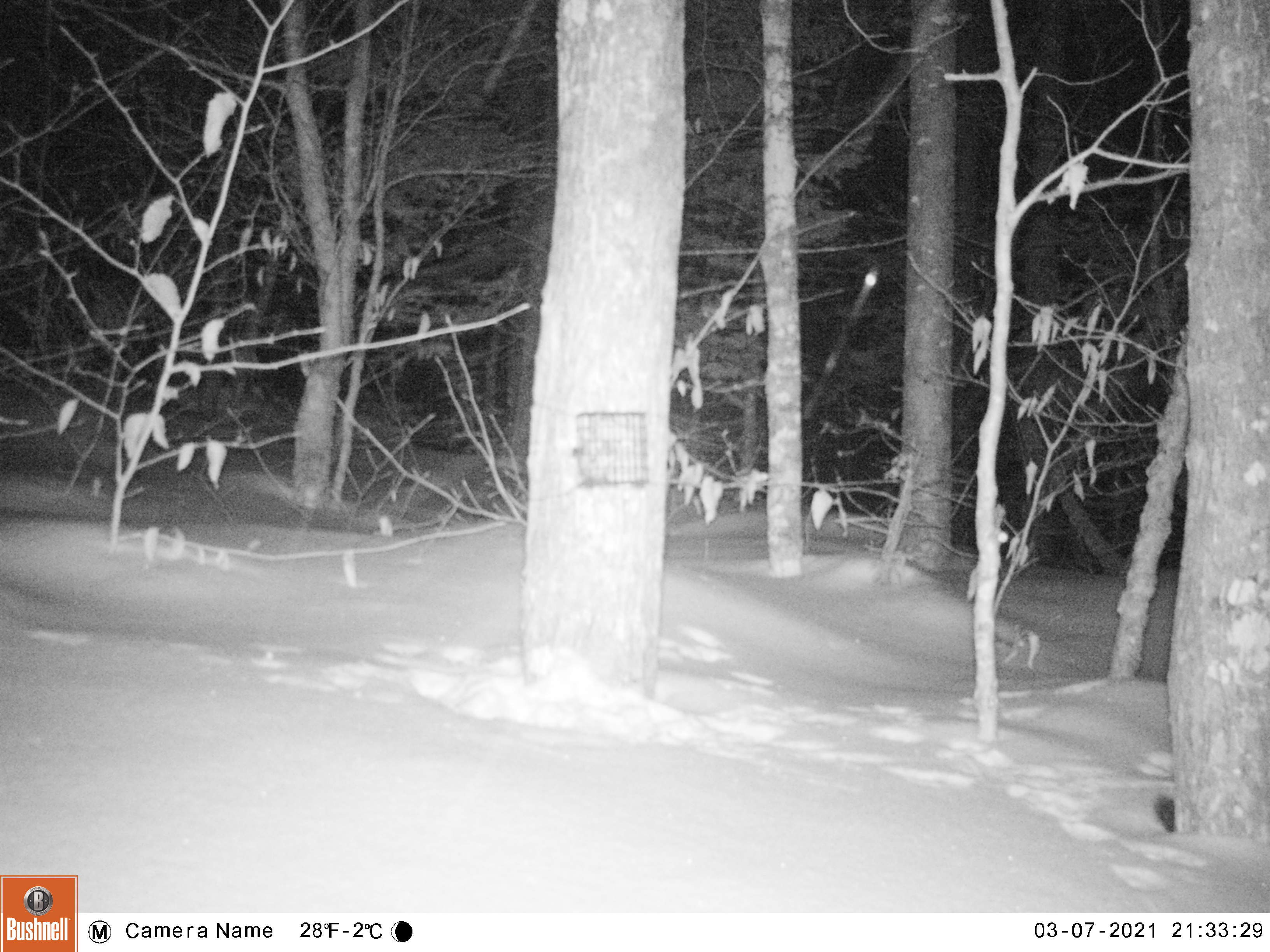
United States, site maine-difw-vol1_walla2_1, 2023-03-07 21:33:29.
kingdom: Animalia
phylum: Chordata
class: Mammalia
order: Carnivora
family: Mustelidae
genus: Pekania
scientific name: Pekania pennanti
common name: fisher